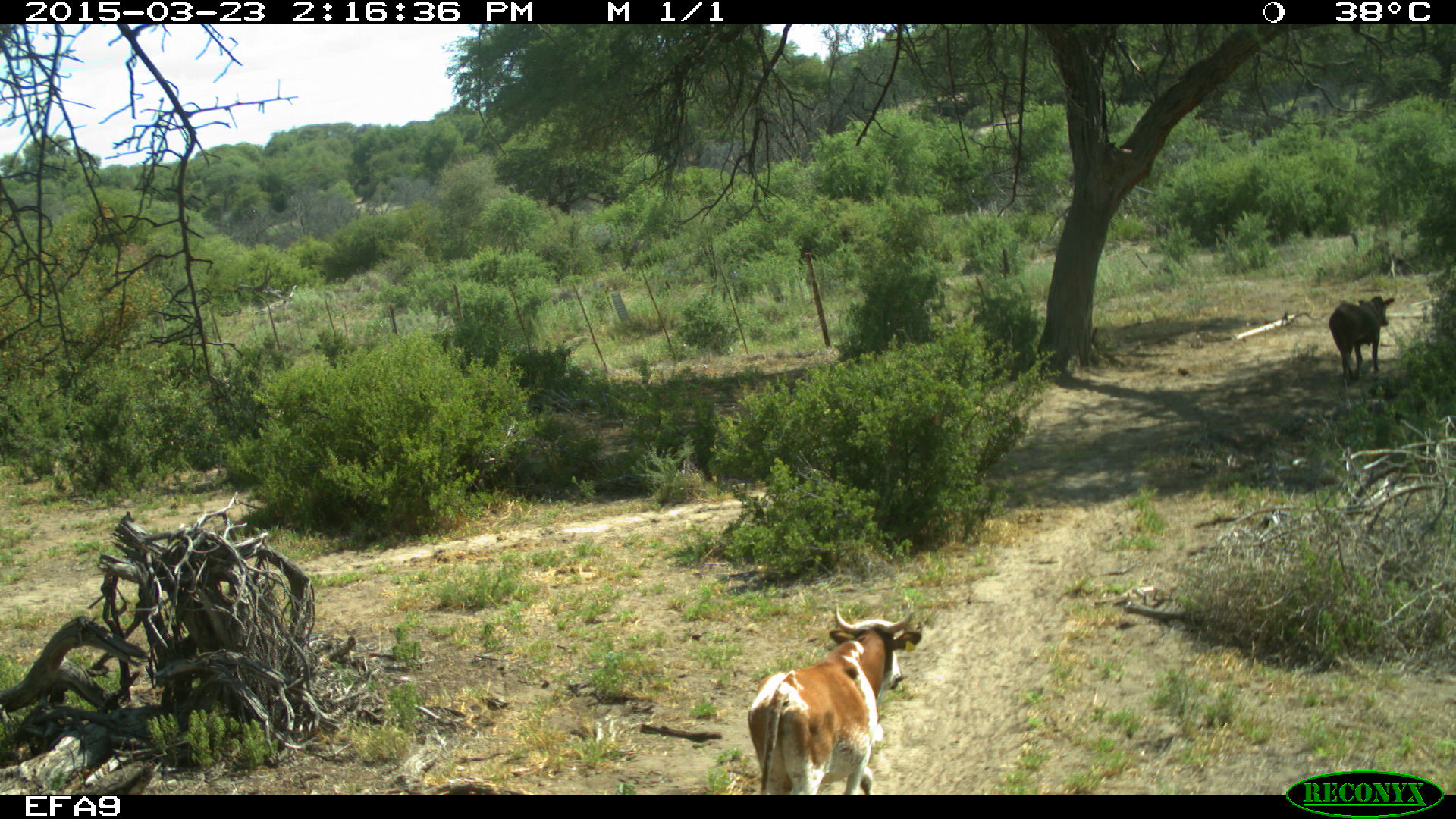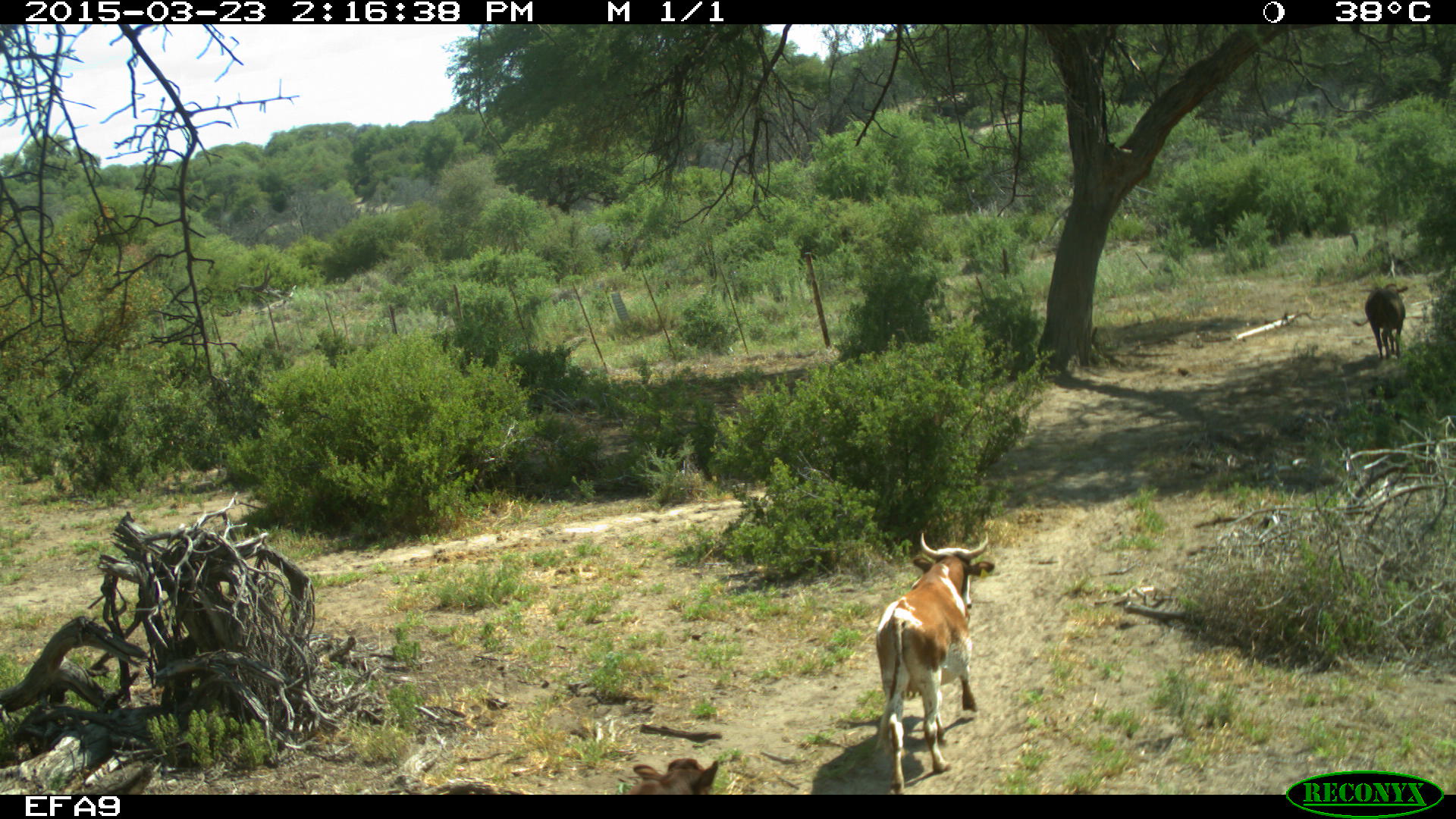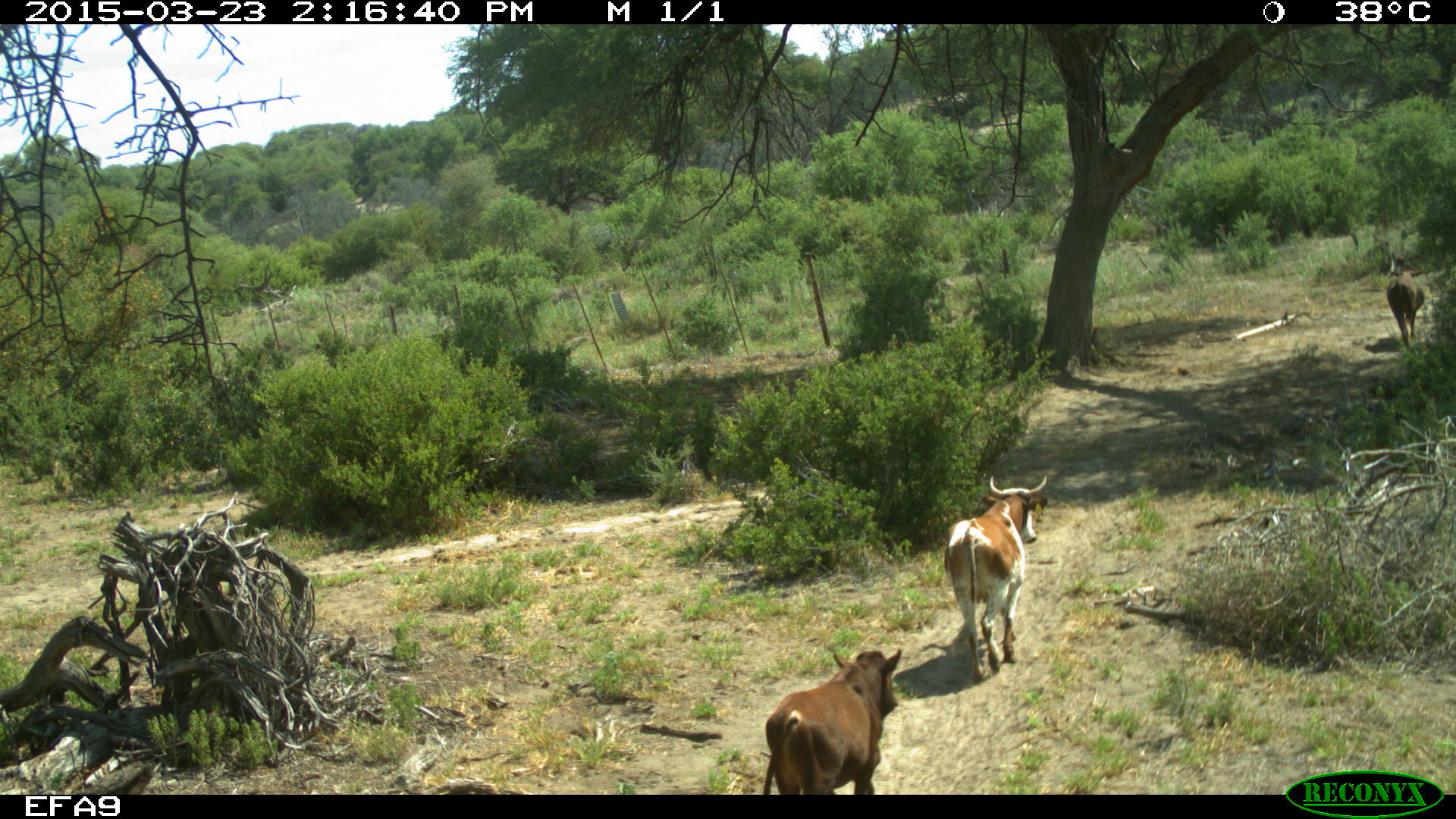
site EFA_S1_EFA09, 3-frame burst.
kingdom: Animalia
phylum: Chordata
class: Mammalia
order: Artiodactyla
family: Bovidae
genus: Bos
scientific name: Bos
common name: cattle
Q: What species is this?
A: Cattle (Bos).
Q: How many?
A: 2.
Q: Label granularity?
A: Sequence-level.